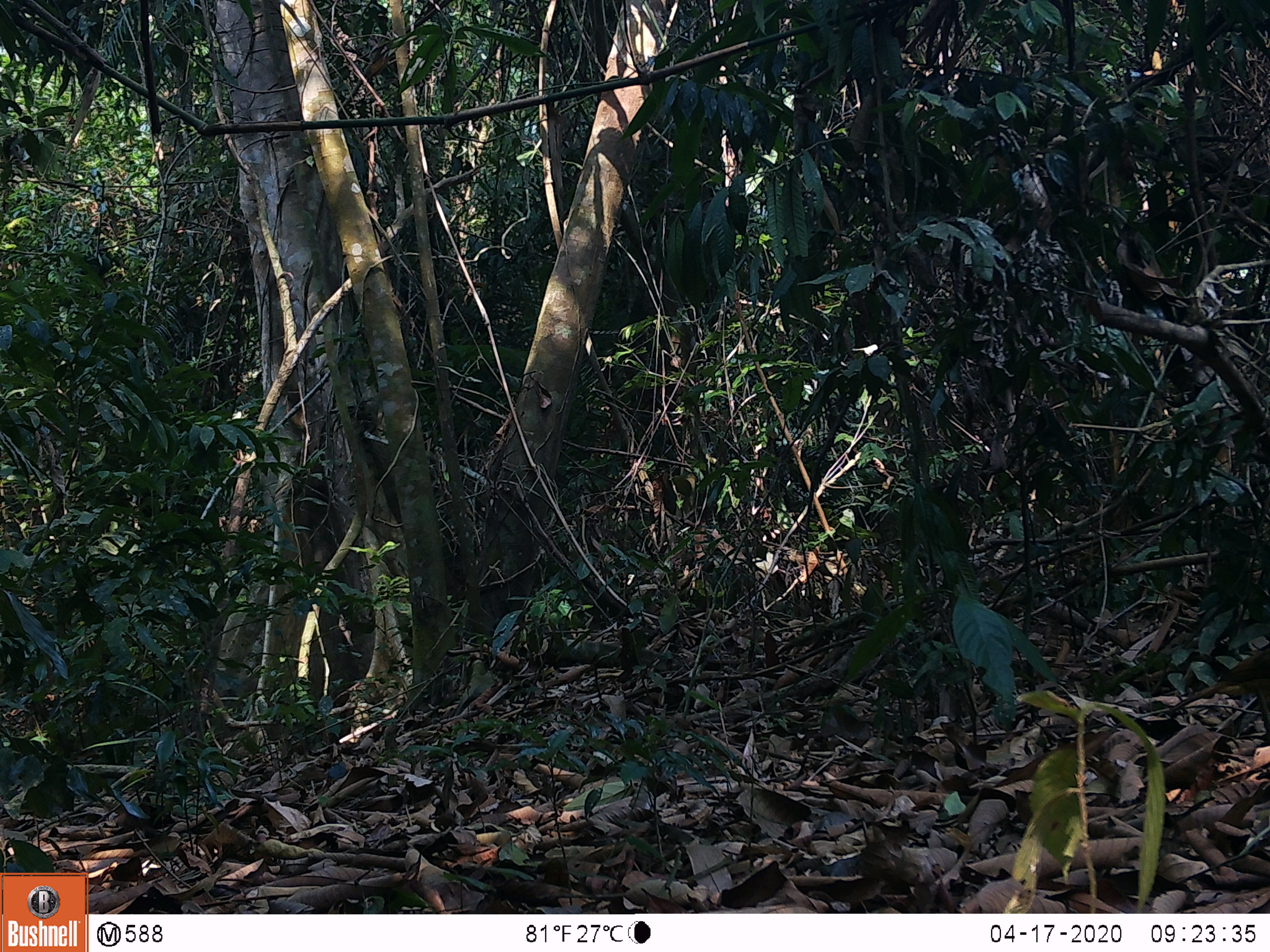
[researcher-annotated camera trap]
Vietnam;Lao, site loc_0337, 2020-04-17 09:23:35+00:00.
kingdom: Animalia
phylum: Chordata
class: Aves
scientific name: Aves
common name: bird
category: unidentified bird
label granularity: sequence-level